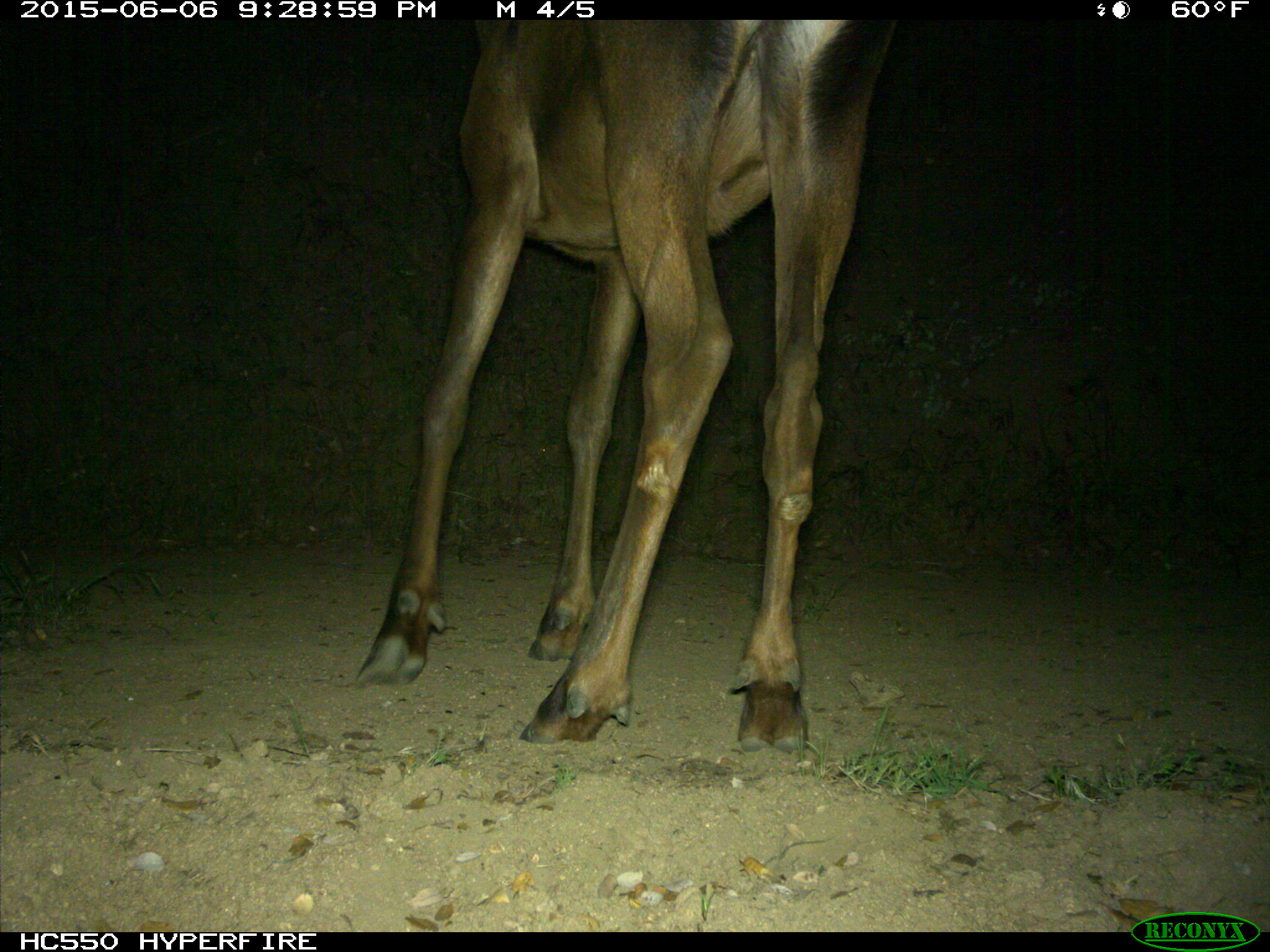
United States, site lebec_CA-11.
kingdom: Animalia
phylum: Chordata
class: Mammalia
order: Artiodactyla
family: Cervidae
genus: Cervus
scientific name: Cervus canadensis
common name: elk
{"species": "Cervus canadensis (elk)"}